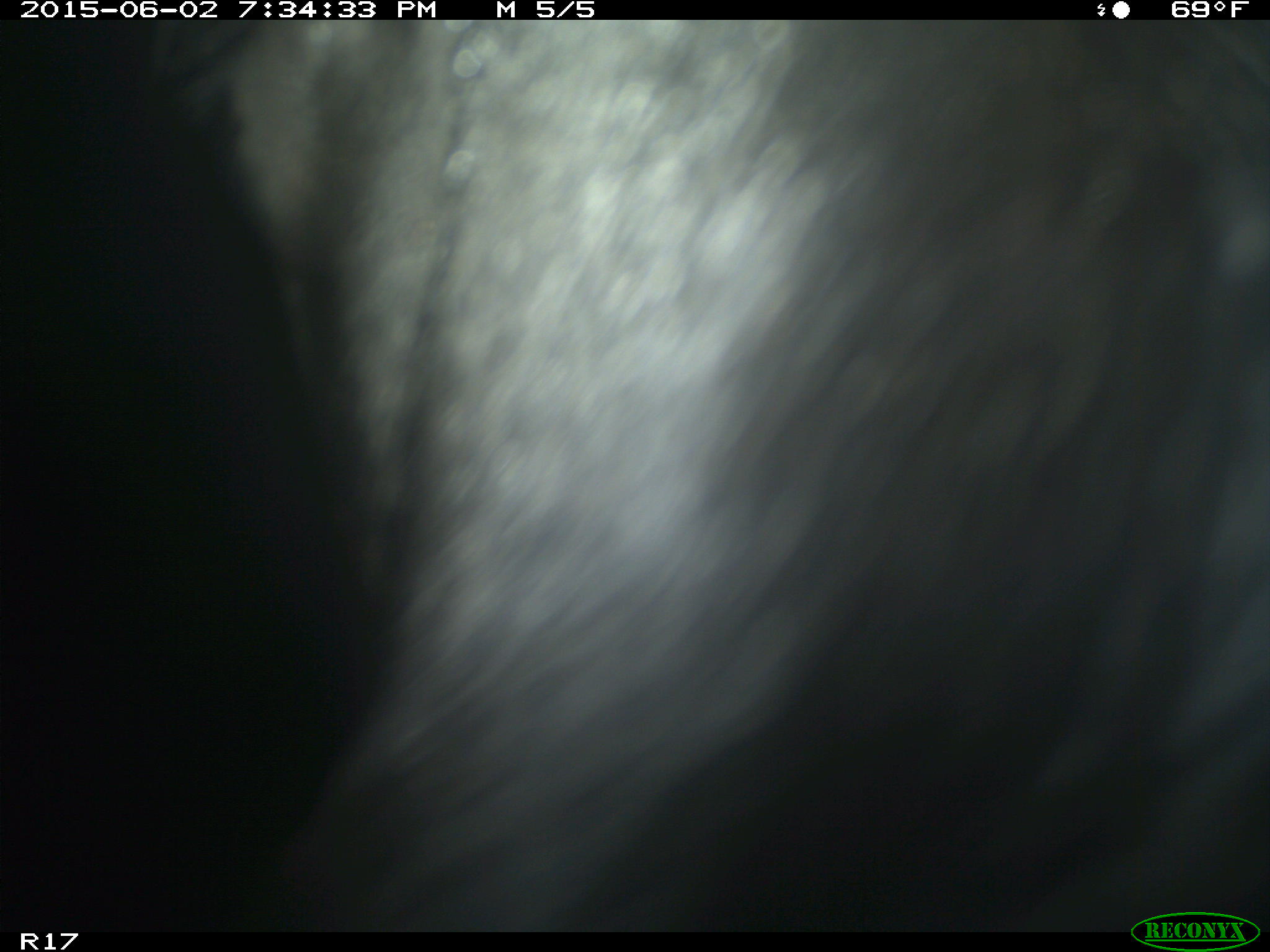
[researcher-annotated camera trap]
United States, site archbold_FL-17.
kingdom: Animalia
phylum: Chordata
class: Mammalia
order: Artiodactyla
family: Bovidae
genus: Bos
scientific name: Bos taurus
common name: domestic cow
Bos taurus (domestic cow).